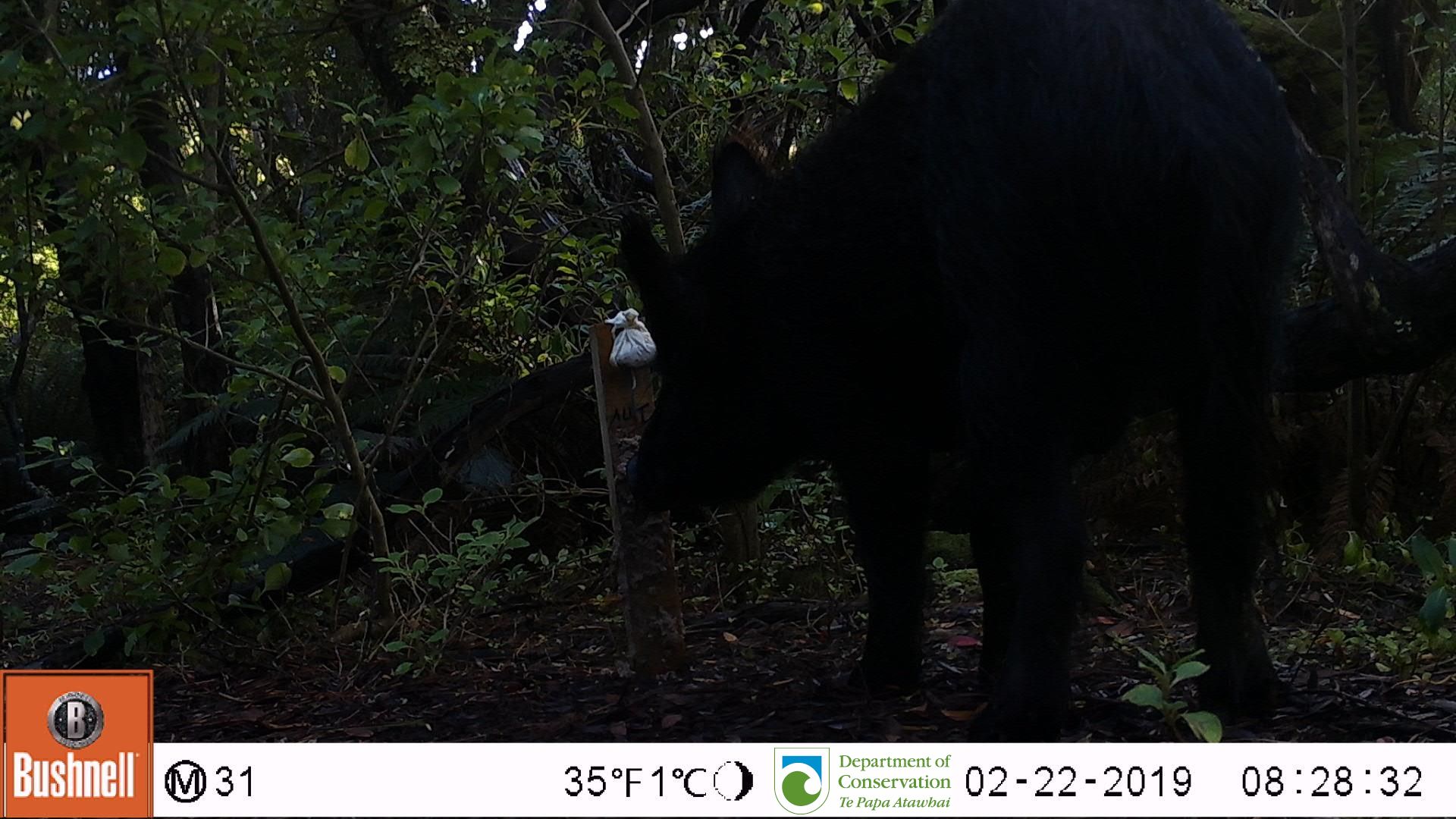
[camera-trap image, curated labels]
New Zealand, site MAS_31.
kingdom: Animalia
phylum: Chordata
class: Mammalia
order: Artiodactyla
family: Suidae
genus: Sus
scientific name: Sus scrofa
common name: pig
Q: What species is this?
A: Pig (Sus scrofa).